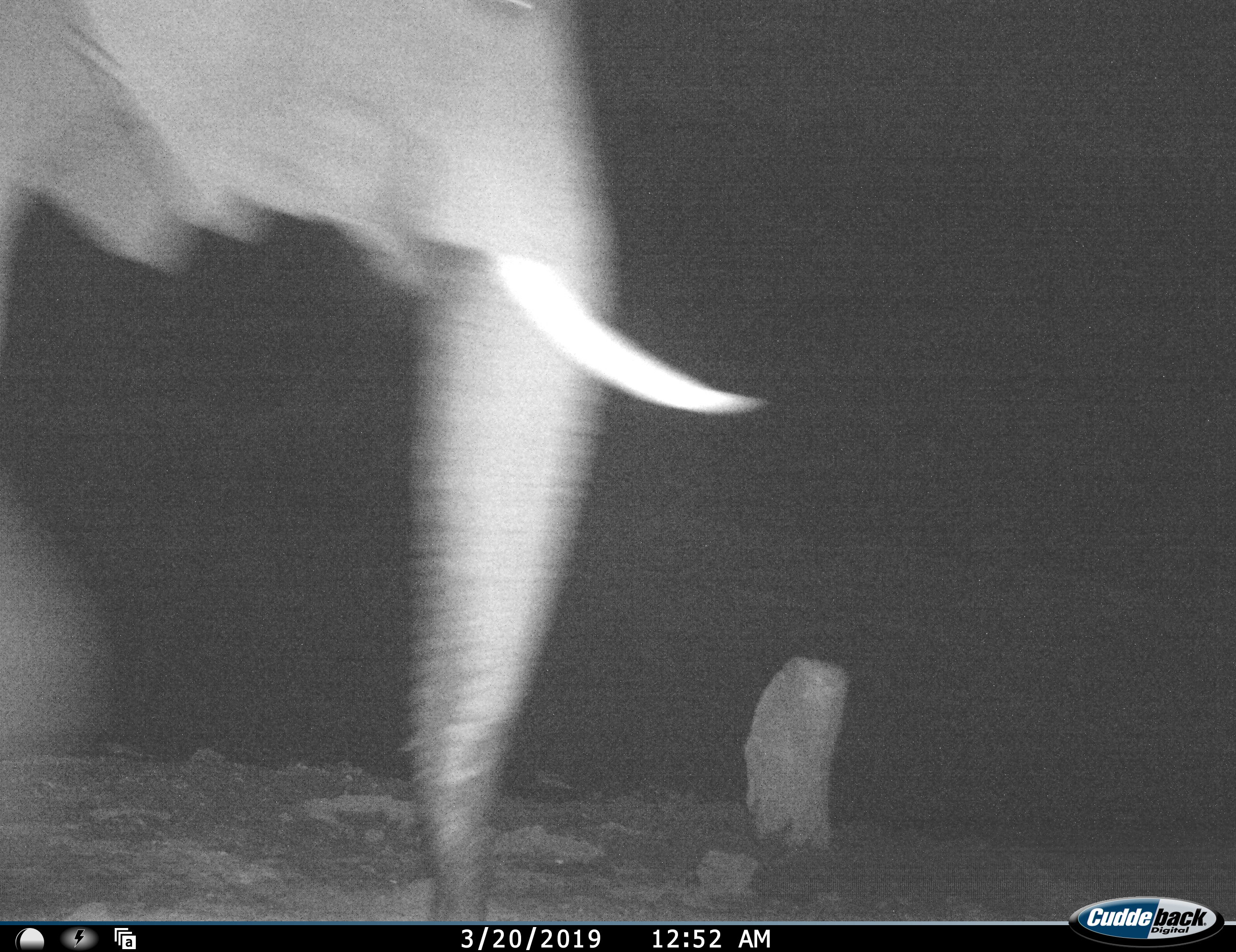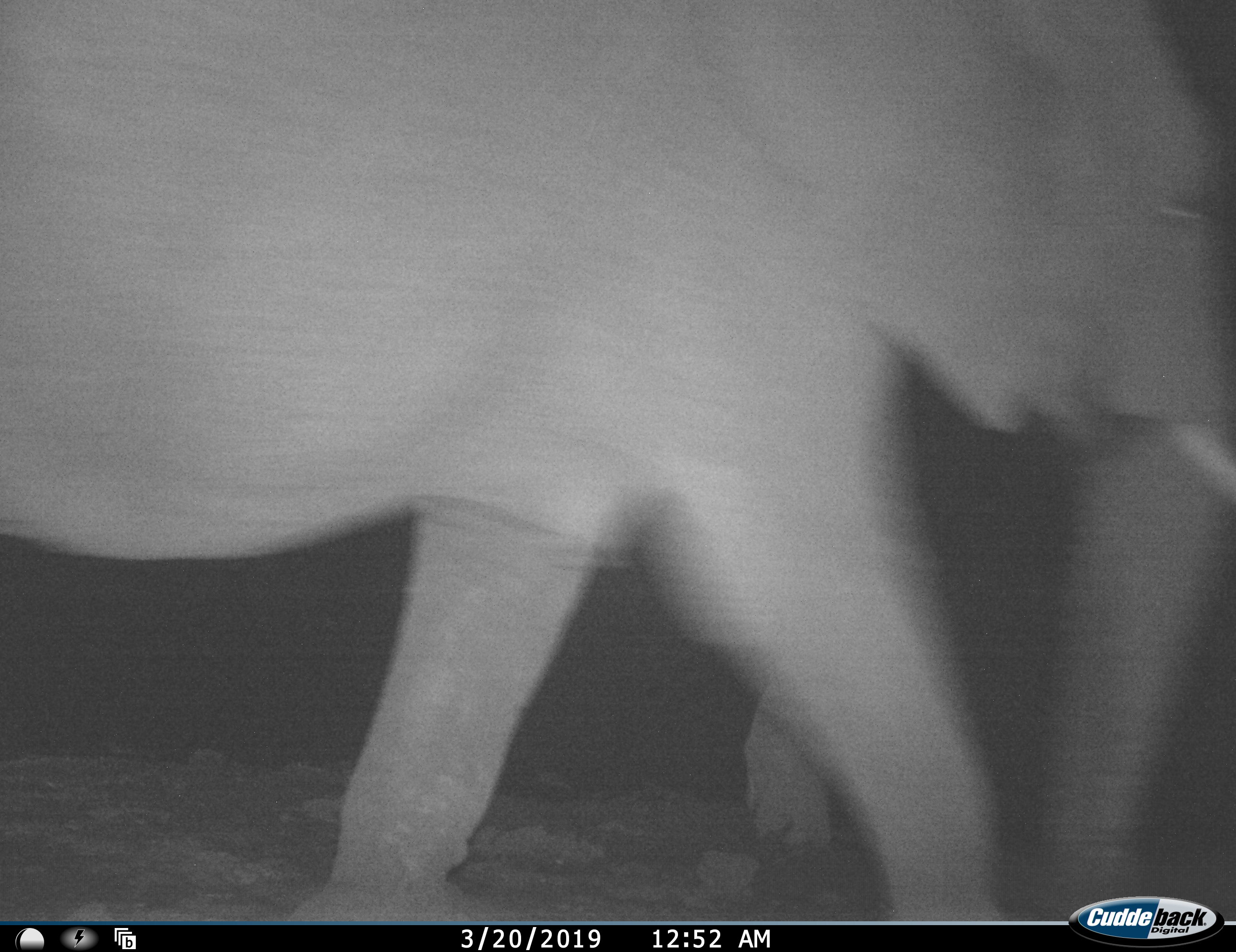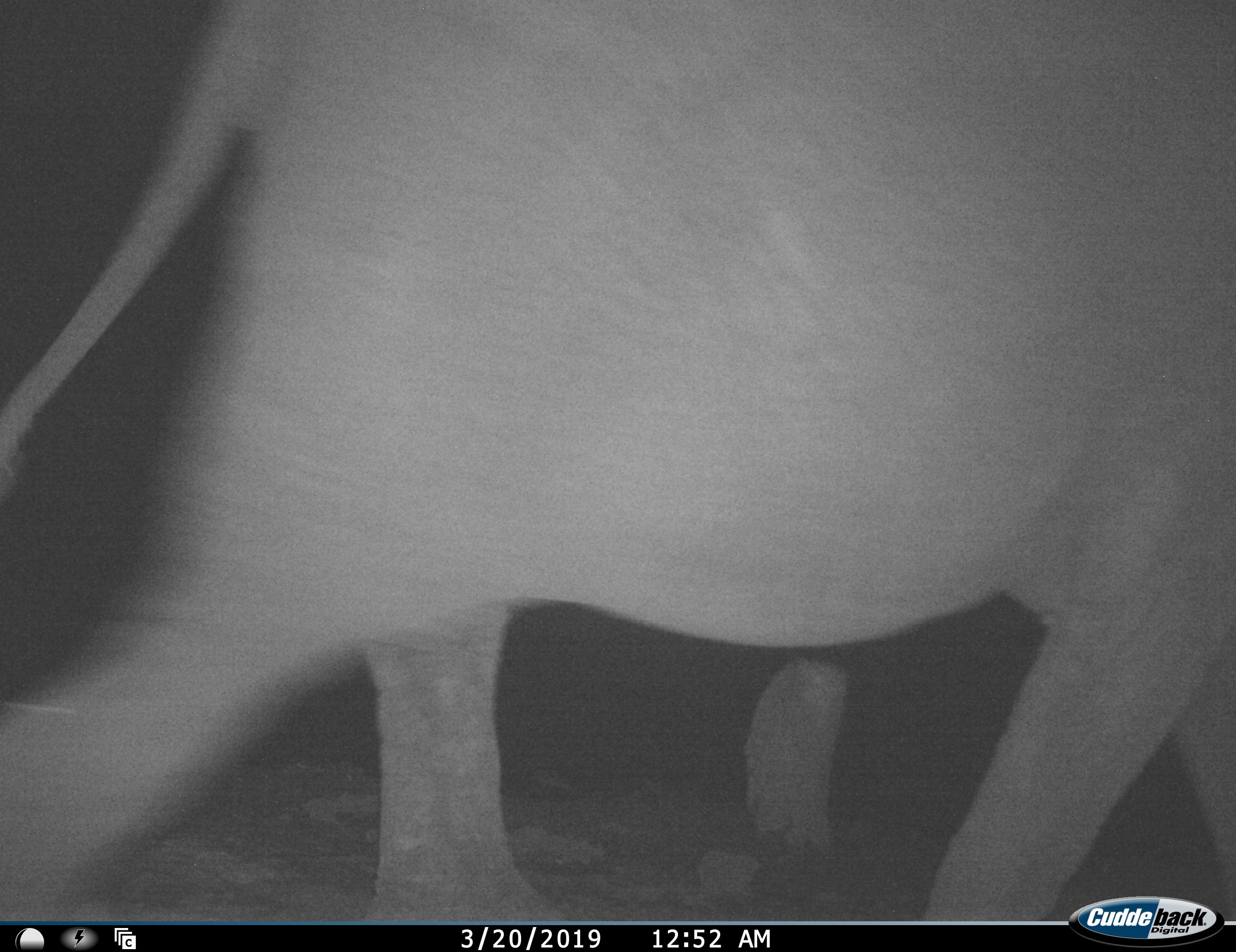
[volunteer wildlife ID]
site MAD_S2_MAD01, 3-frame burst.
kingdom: Animalia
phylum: Chordata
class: Mammalia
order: Proboscidea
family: Elephantidae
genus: Loxodonta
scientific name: Loxodonta africana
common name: african bush elephant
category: elephant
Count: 1.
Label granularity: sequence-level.